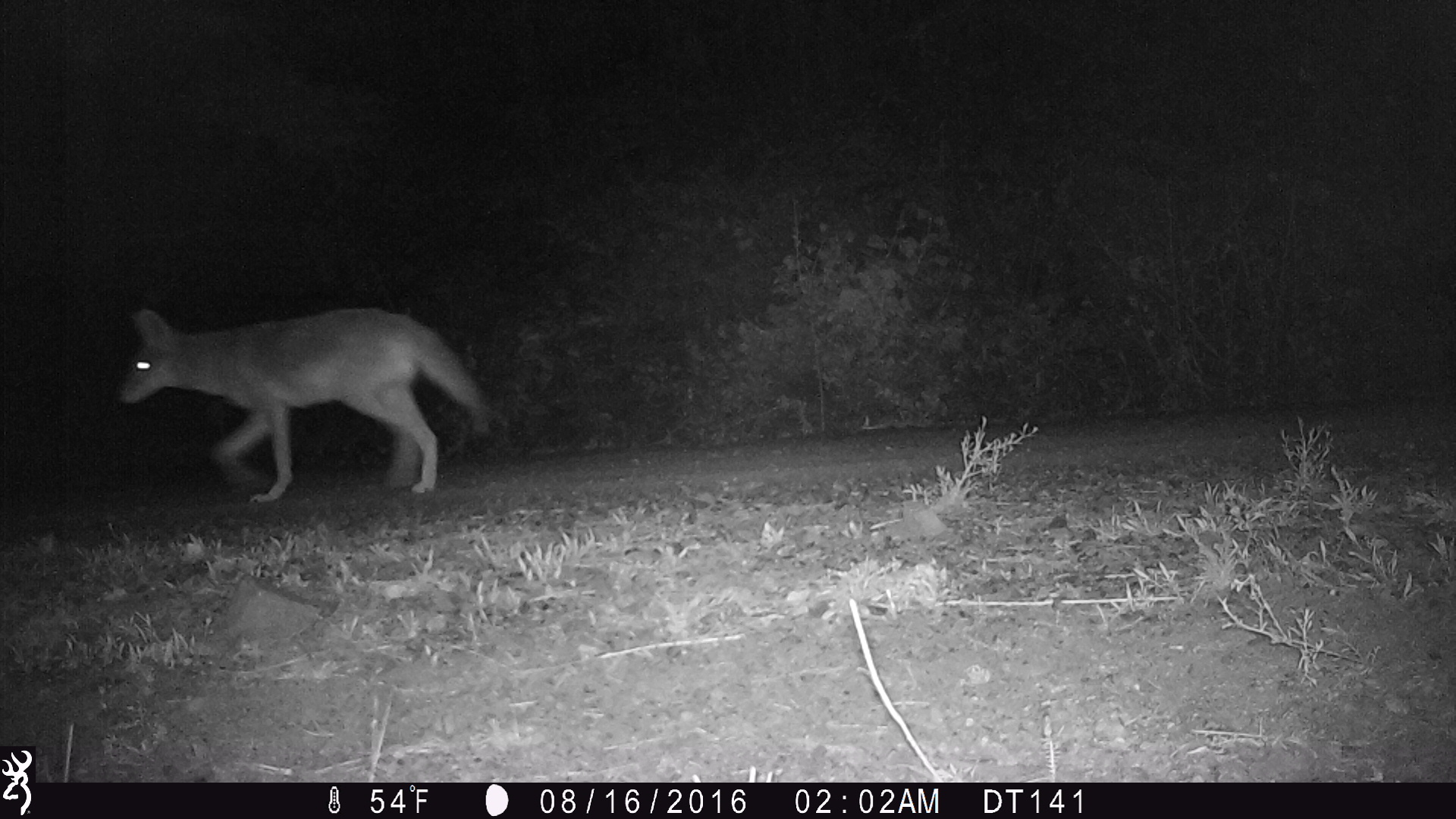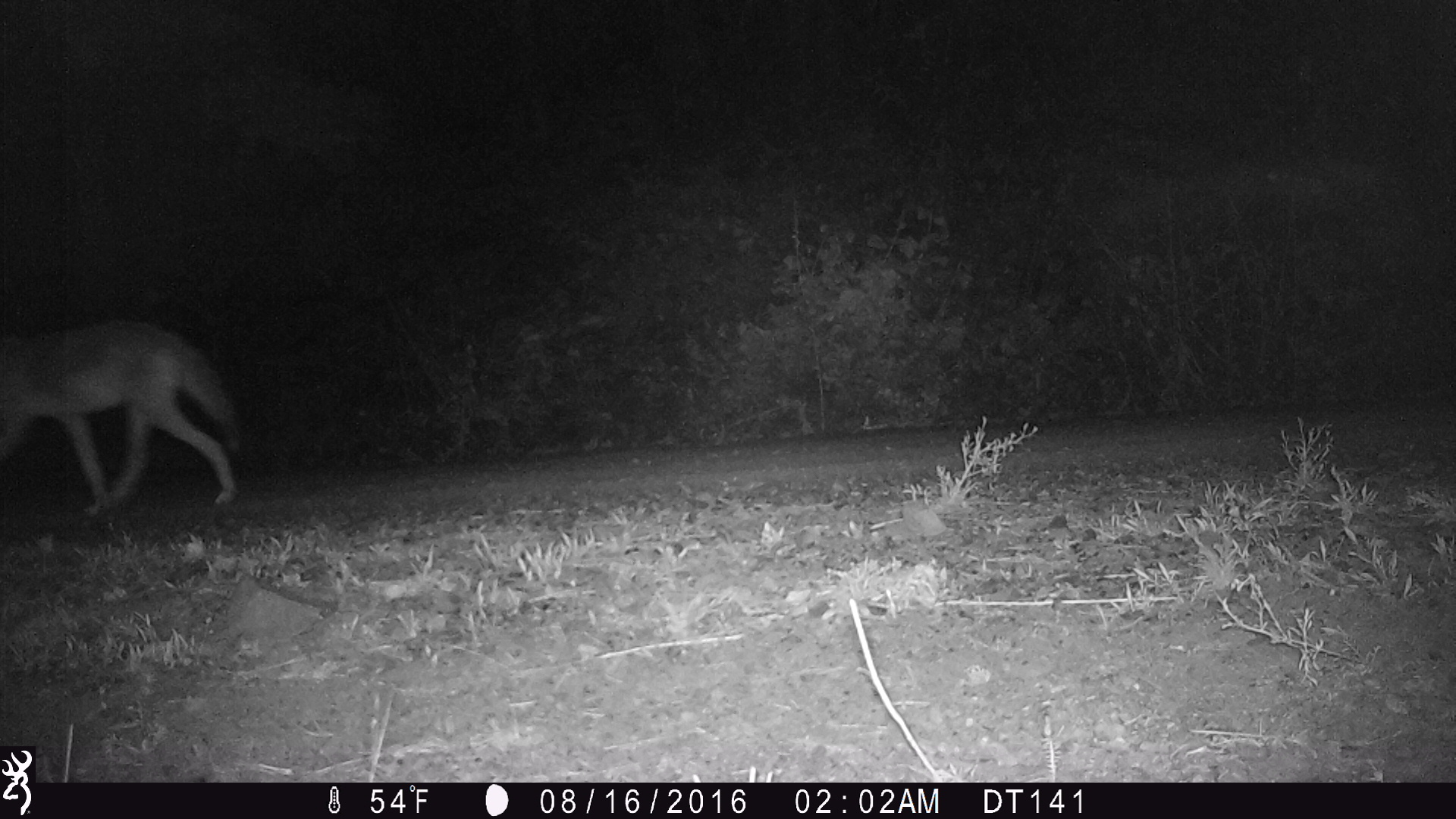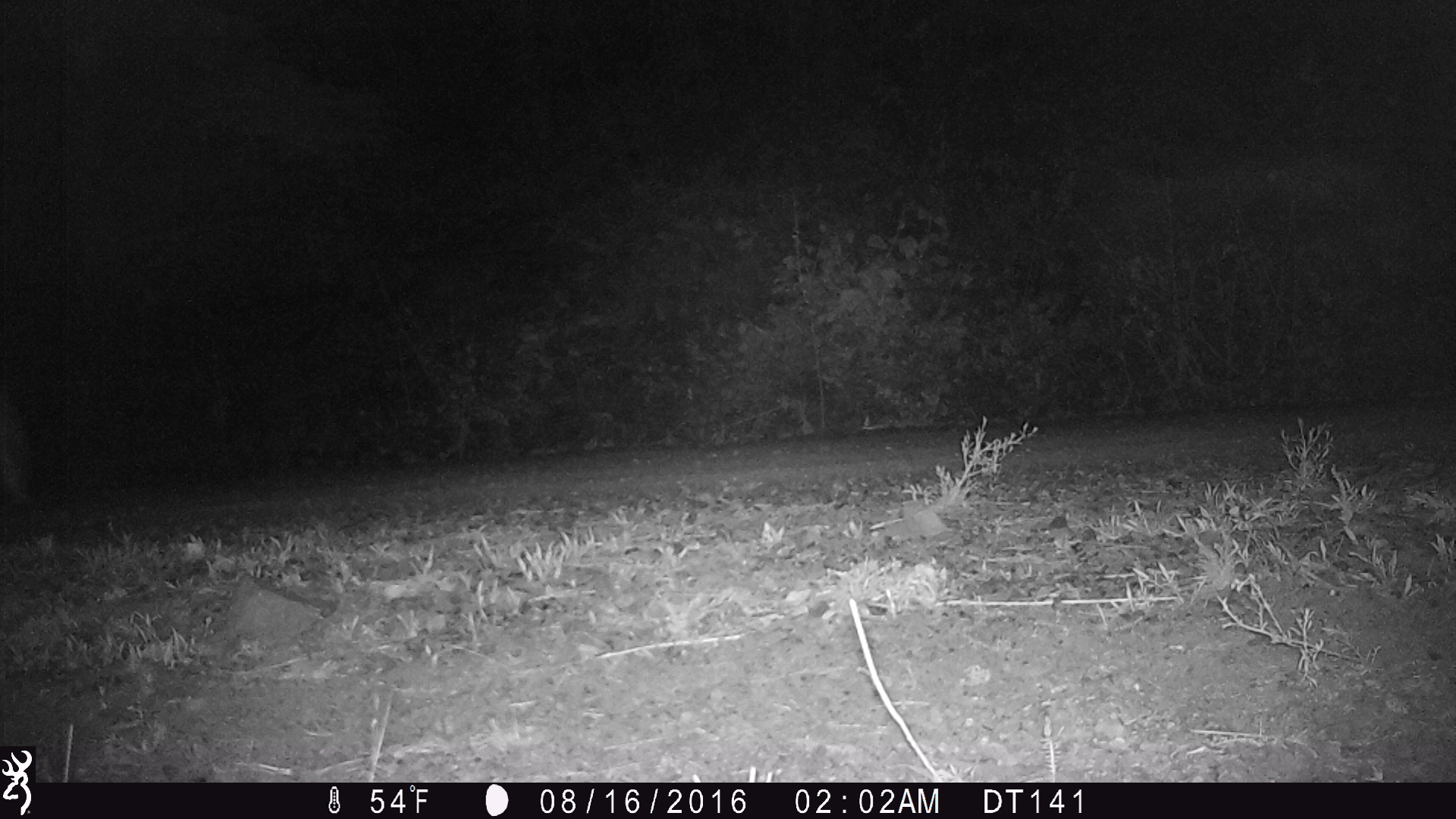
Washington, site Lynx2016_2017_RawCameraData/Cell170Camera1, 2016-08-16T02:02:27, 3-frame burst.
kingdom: Animalia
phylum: Chordata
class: Mammalia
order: Carnivora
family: Canidae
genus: Canis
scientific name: Canis latrans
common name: coyote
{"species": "Canis latrans (coyote)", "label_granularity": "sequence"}